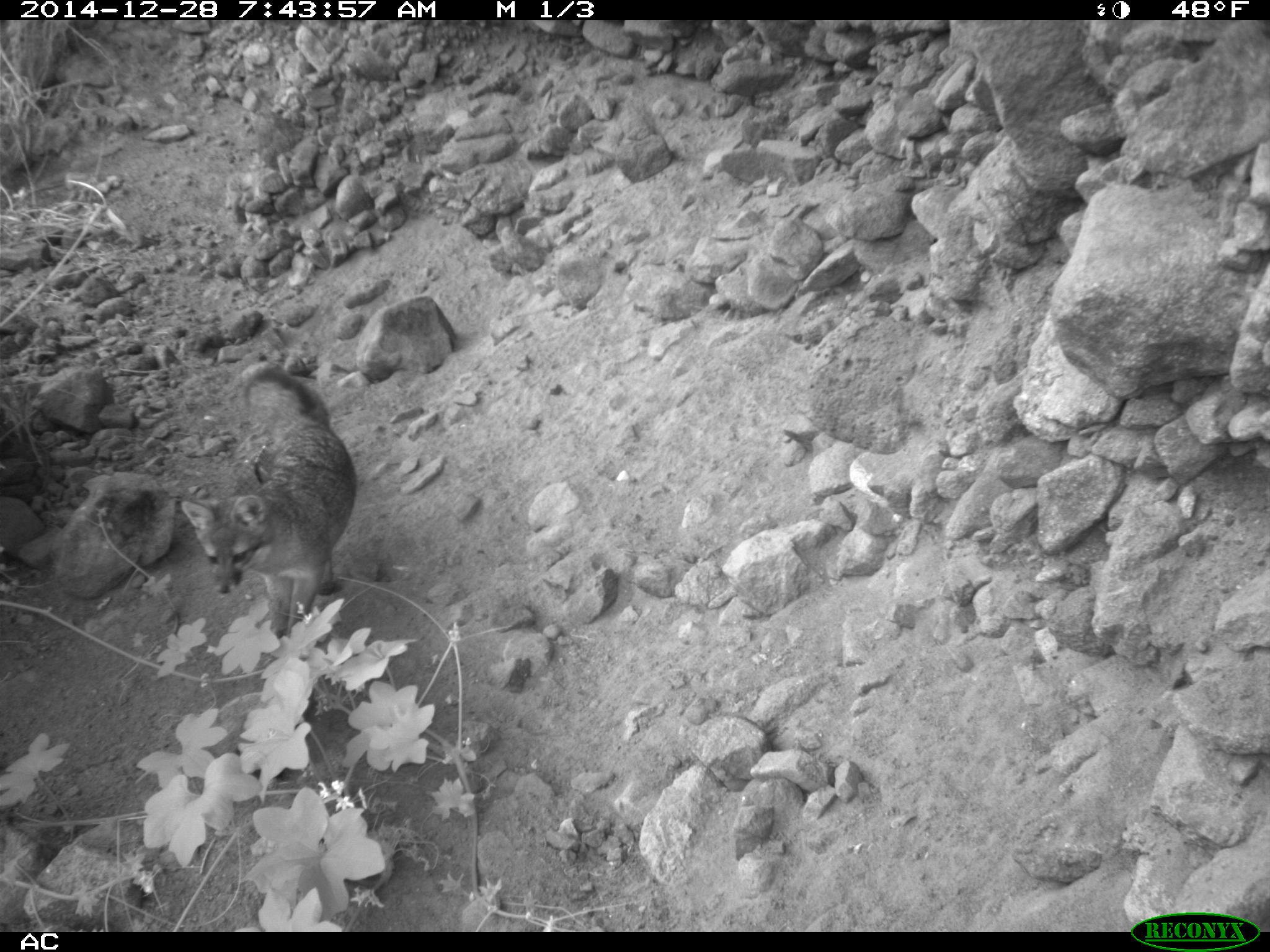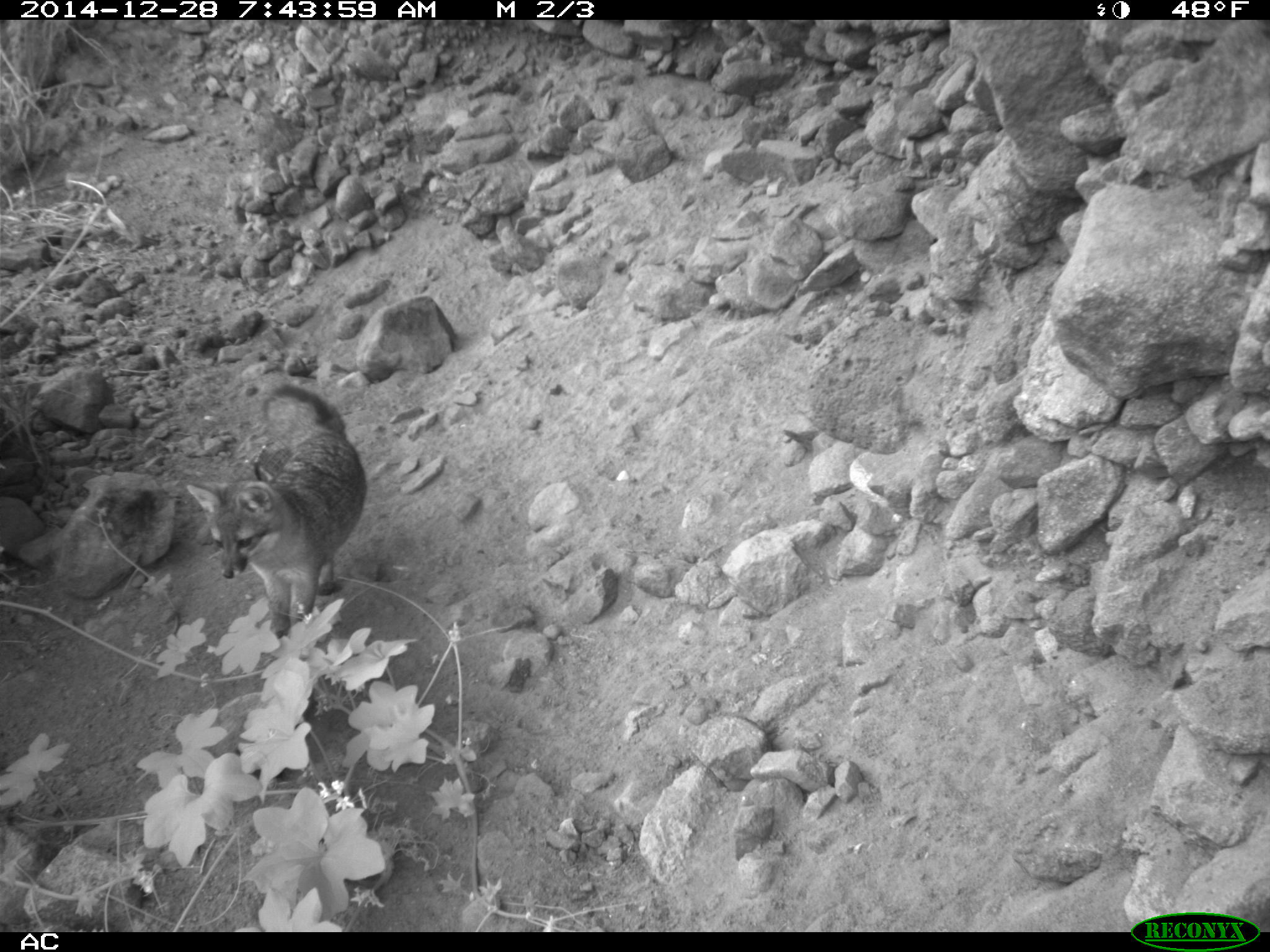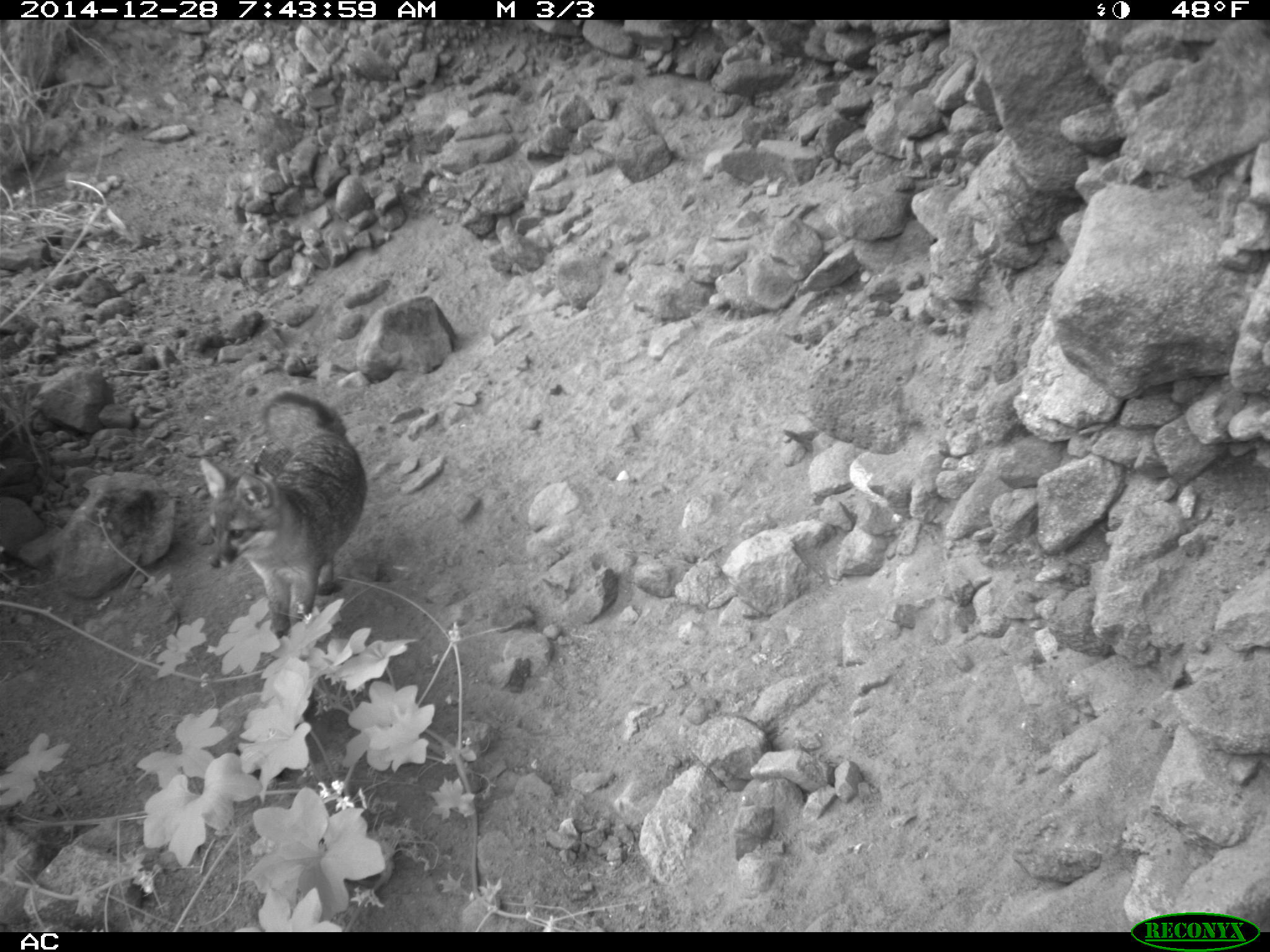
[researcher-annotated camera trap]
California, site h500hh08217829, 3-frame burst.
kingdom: Animalia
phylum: Chordata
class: Mammalia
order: Carnivora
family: Canidae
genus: Urocyon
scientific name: Urocyon littoralis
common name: island fox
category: fox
Fox (island fox) (Urocyon littoralis).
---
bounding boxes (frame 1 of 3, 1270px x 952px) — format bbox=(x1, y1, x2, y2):
fox: bbox=(182, 368, 356, 639)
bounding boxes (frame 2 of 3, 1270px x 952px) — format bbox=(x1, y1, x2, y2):
fox: bbox=(182, 382, 365, 638)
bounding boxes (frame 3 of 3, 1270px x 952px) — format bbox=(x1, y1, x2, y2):
fox: bbox=(200, 390, 367, 639)